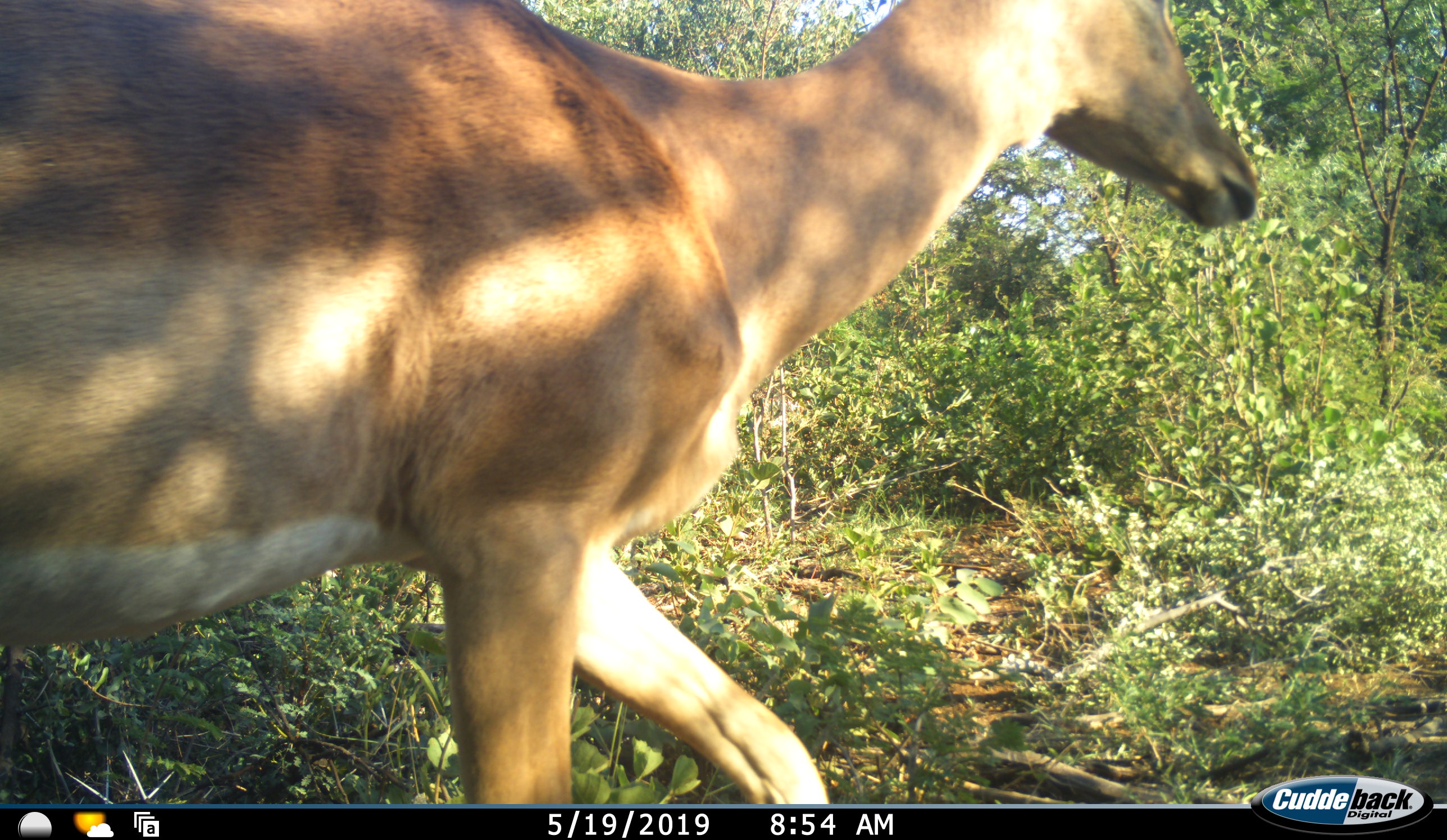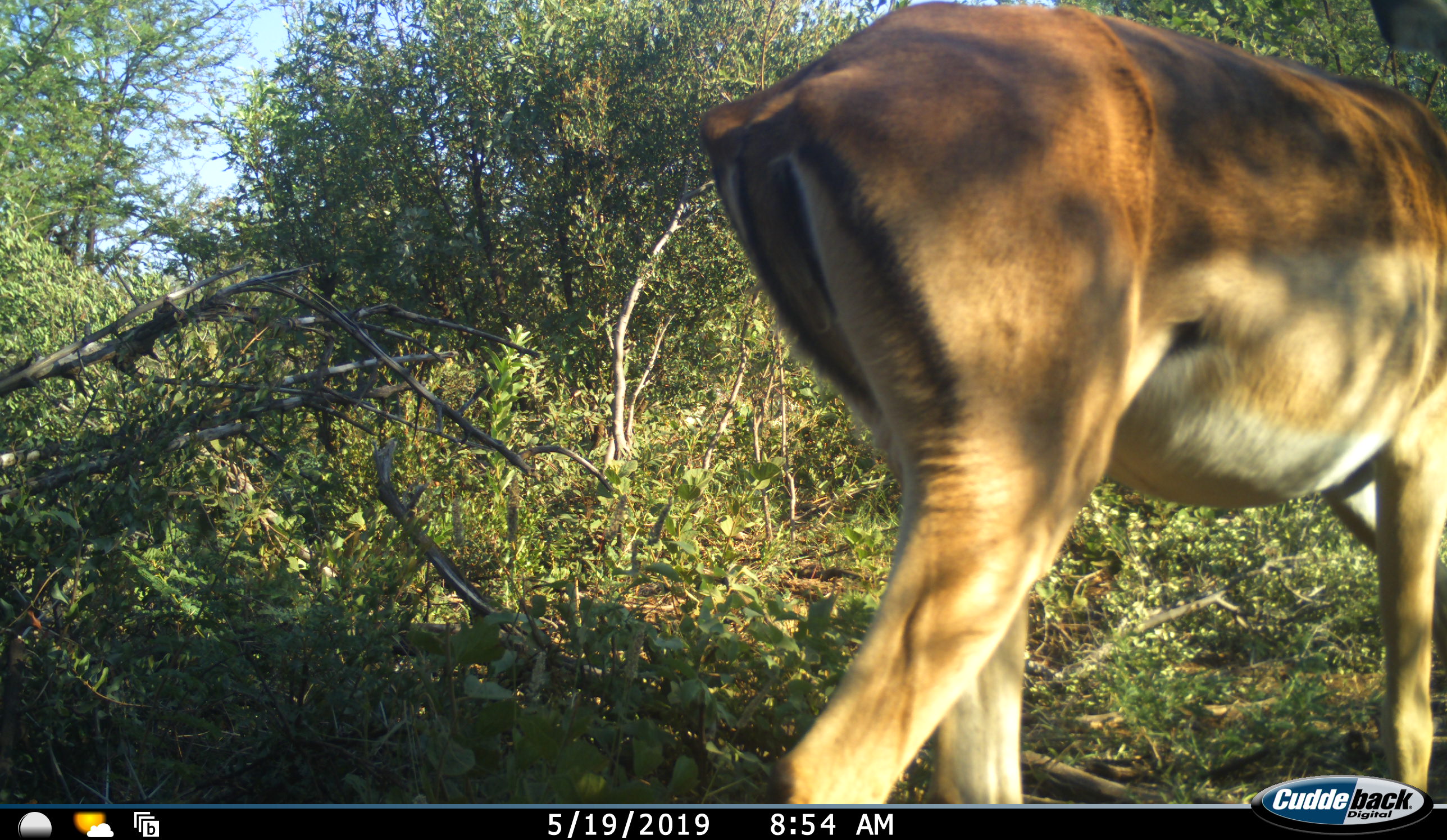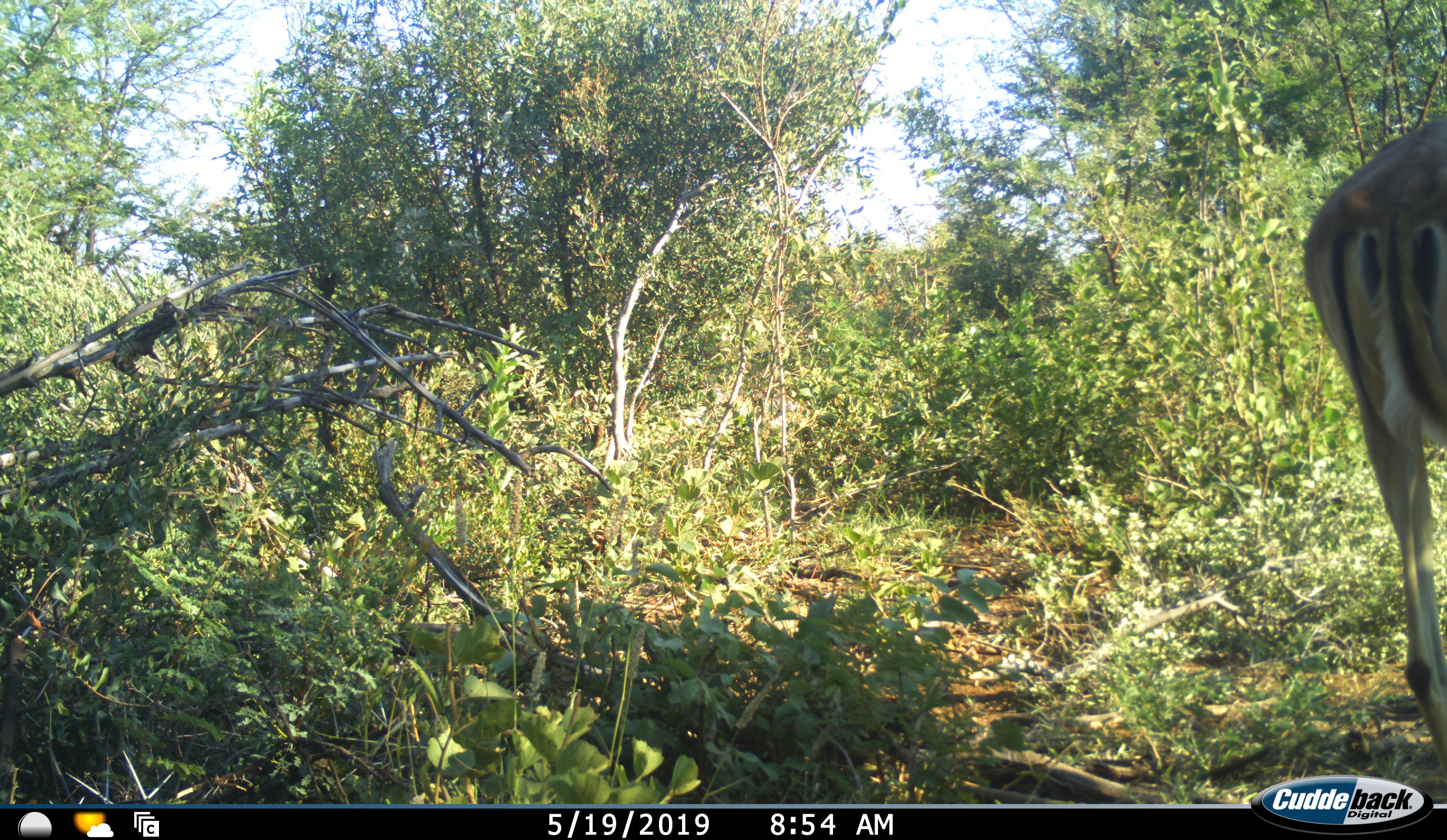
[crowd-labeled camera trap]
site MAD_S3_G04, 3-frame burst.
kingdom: Animalia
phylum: Chordata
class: Mammalia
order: Artiodactyla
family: Bovidae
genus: Aepyceros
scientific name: Aepyceros melampus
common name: impala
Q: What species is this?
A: Impala (Aepyceros melampus).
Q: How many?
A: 1.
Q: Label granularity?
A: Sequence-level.